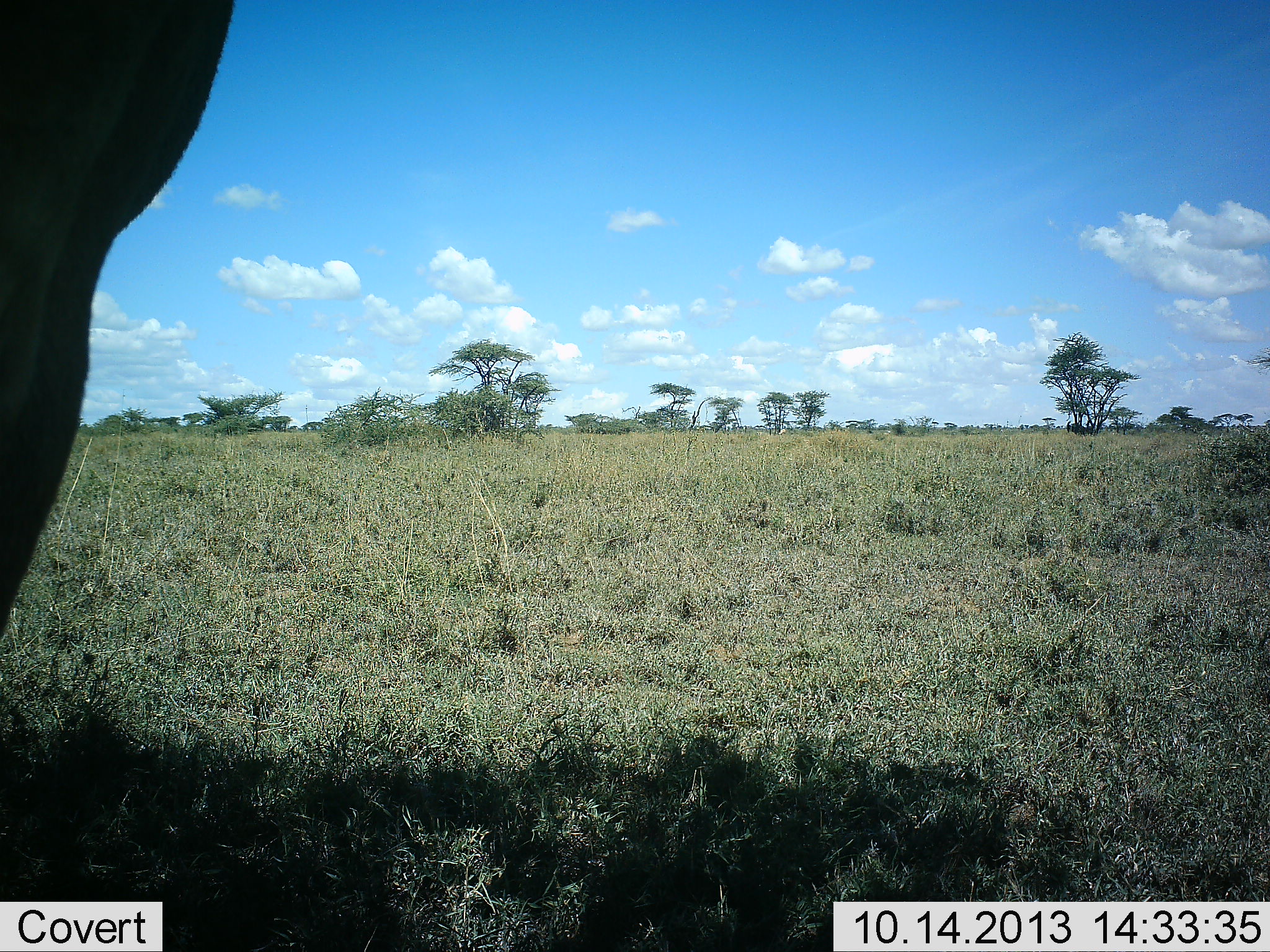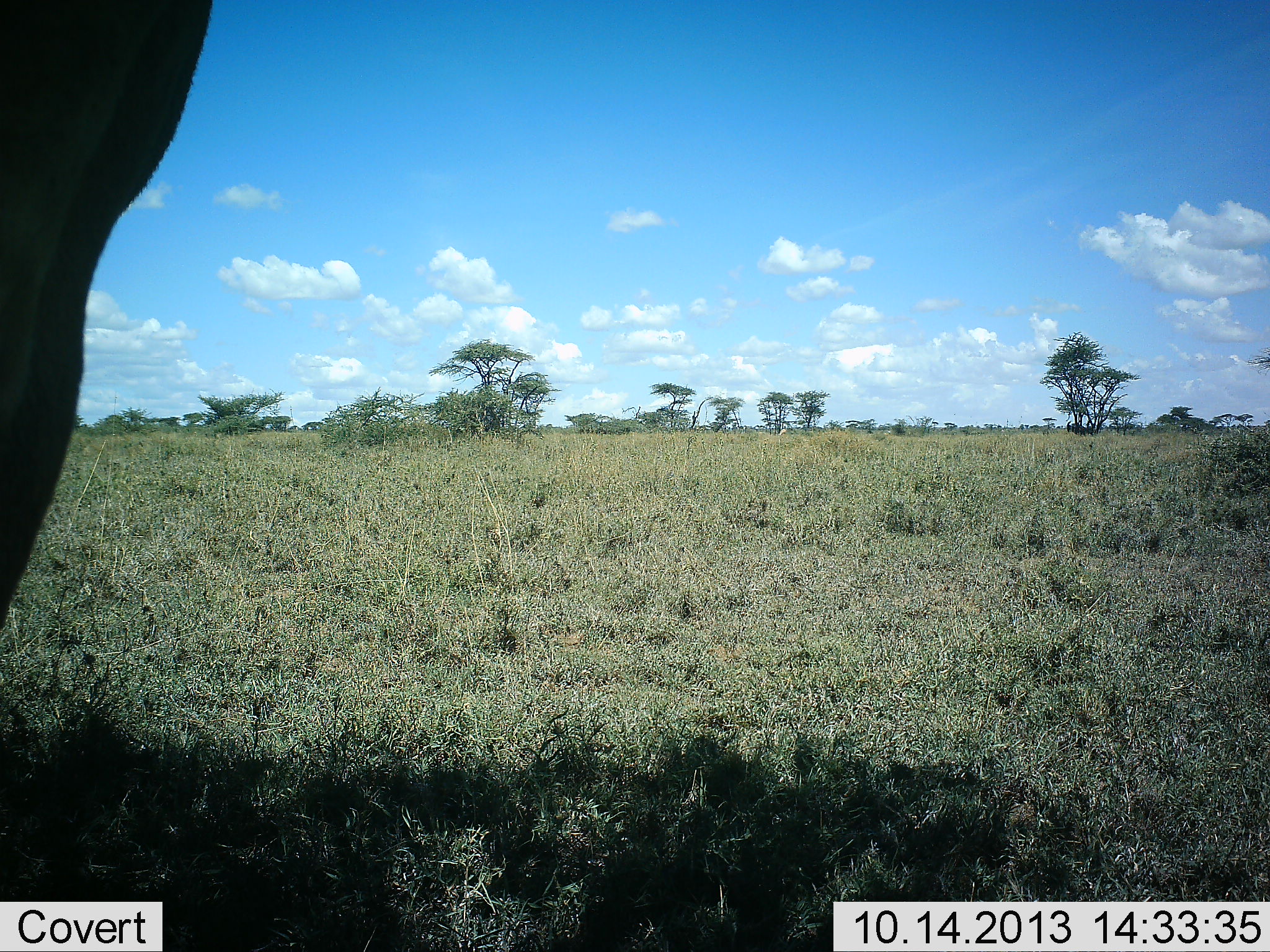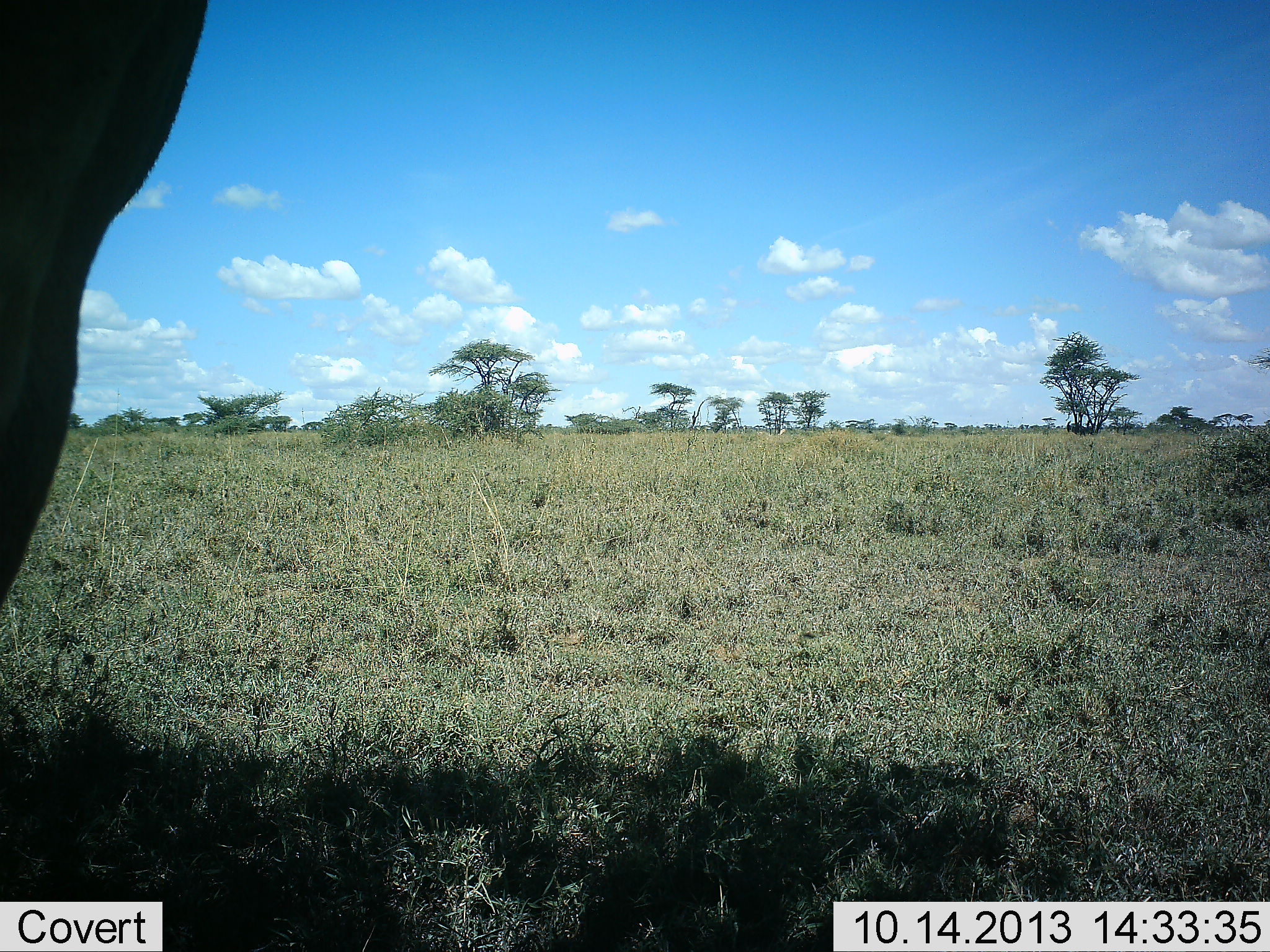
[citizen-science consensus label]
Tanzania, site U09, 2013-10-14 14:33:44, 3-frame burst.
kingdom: Animalia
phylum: Chordata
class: Mammalia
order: Artiodactyla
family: Bovidae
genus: Alcelaphus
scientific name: Alcelaphus buselaphus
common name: hartebeest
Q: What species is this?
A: Hartebeest (Alcelaphus buselaphus).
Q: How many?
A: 1.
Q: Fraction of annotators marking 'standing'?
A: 100%.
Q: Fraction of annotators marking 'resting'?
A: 0%.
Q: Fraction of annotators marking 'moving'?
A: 0%.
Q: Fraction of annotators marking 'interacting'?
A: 0%.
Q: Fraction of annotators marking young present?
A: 0%.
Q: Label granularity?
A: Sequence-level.